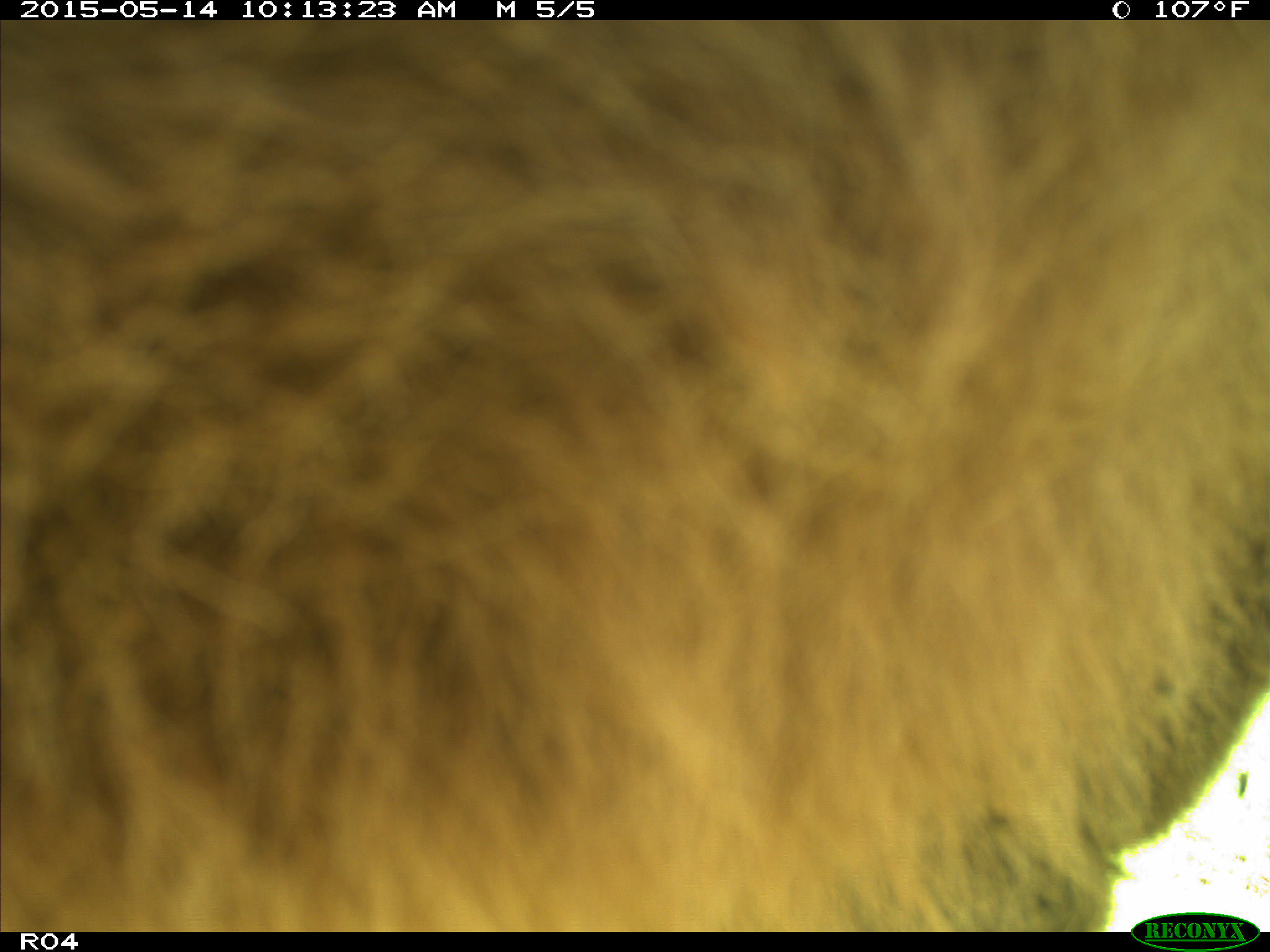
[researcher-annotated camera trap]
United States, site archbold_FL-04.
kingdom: Animalia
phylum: Chordata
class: Mammalia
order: Artiodactyla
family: Bovidae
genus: Bos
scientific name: Bos taurus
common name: domestic cow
Bos taurus (domestic cow).